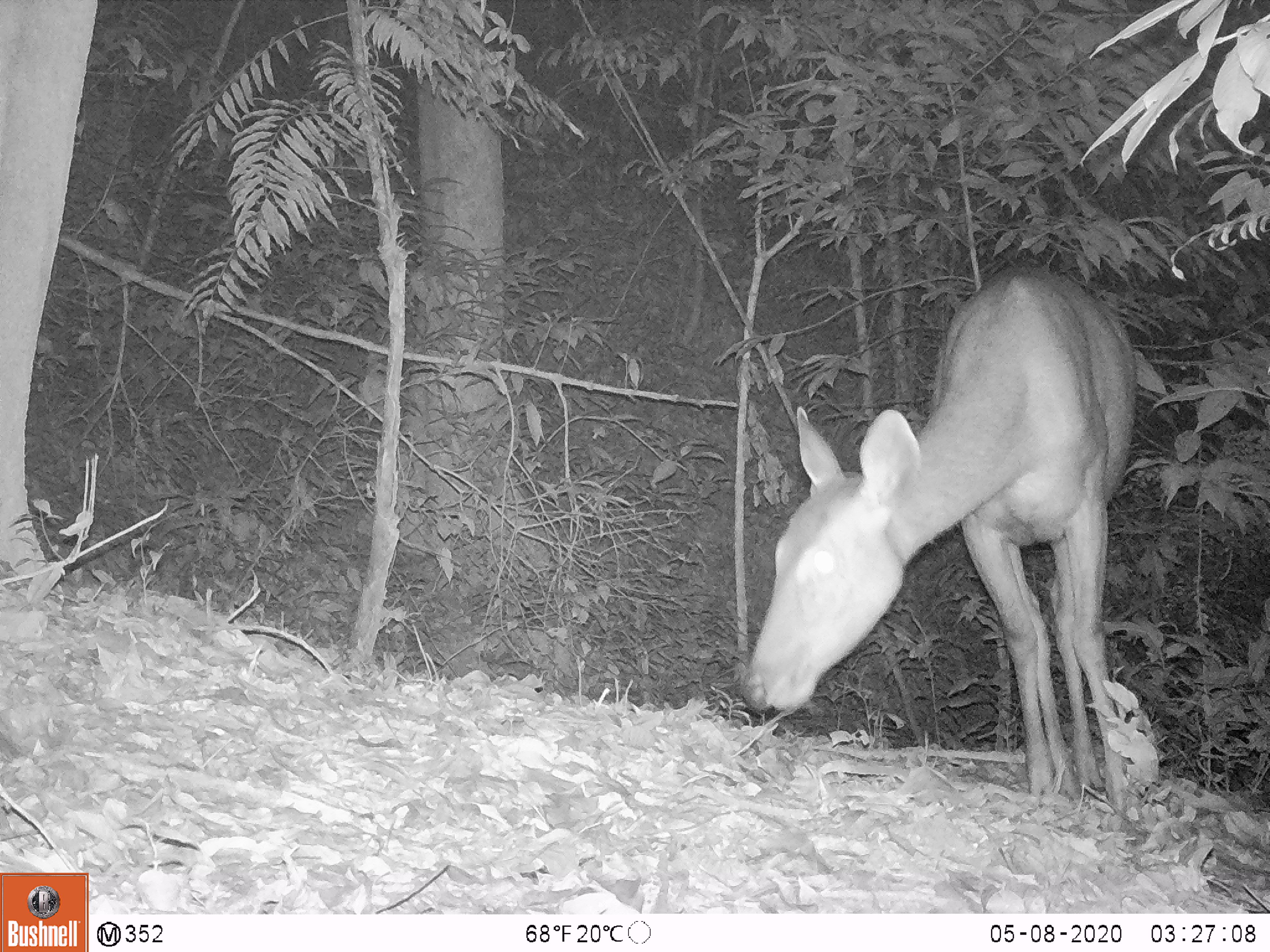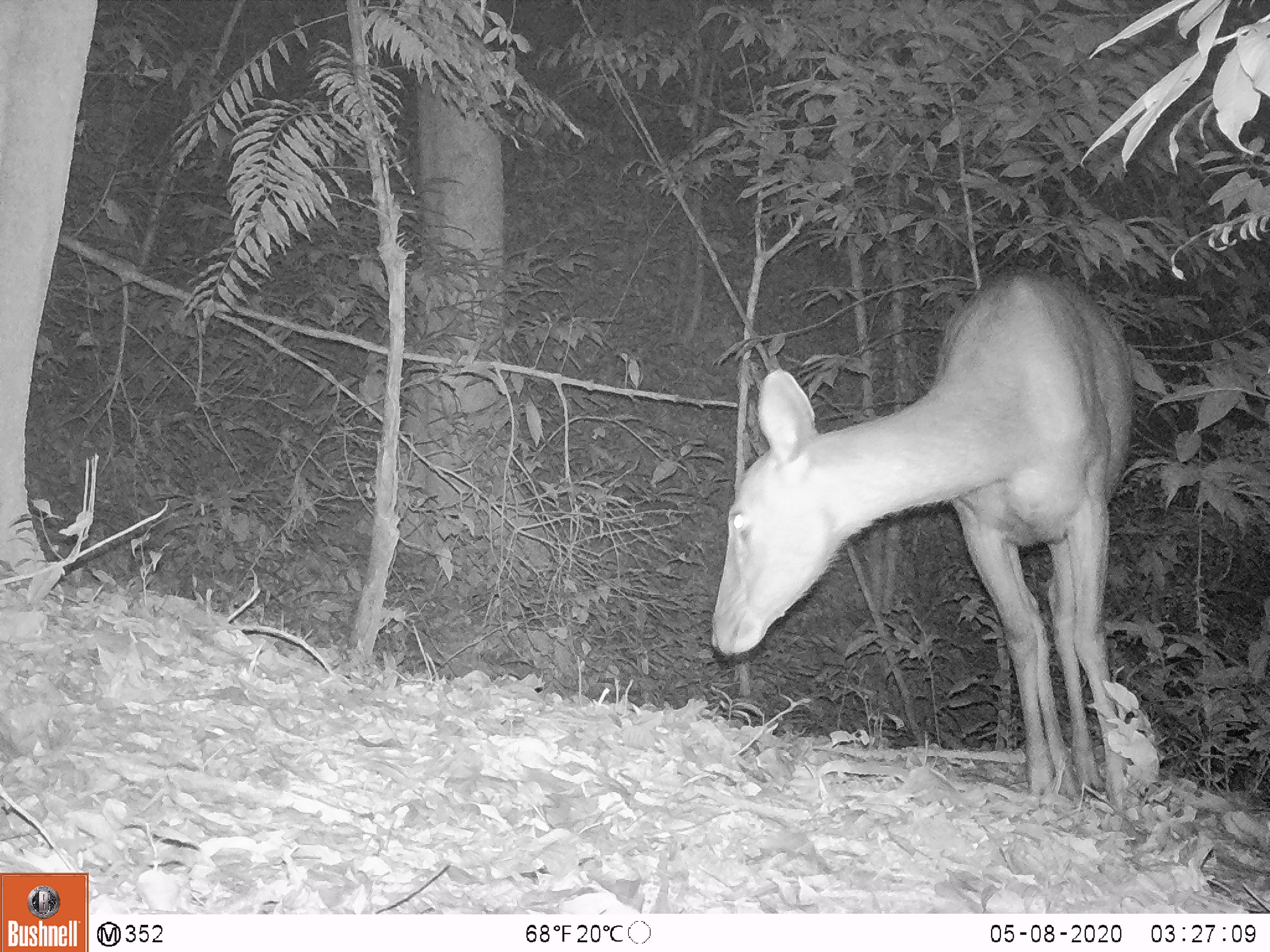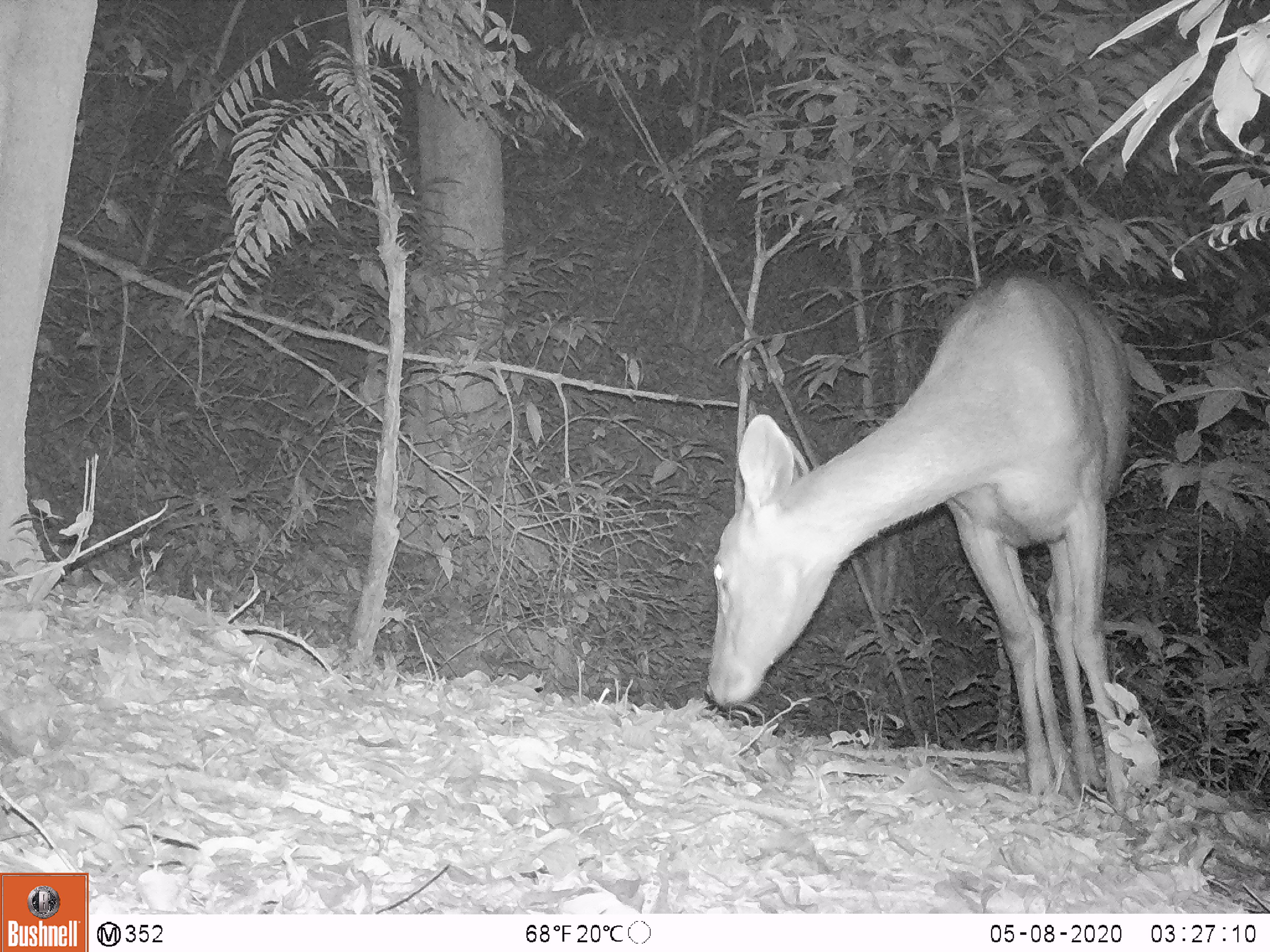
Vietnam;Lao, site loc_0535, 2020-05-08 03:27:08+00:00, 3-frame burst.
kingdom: Animalia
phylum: Chordata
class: Mammalia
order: Artiodactyla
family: Cervidae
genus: Rusa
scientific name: Rusa unicolor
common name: sambar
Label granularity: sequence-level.